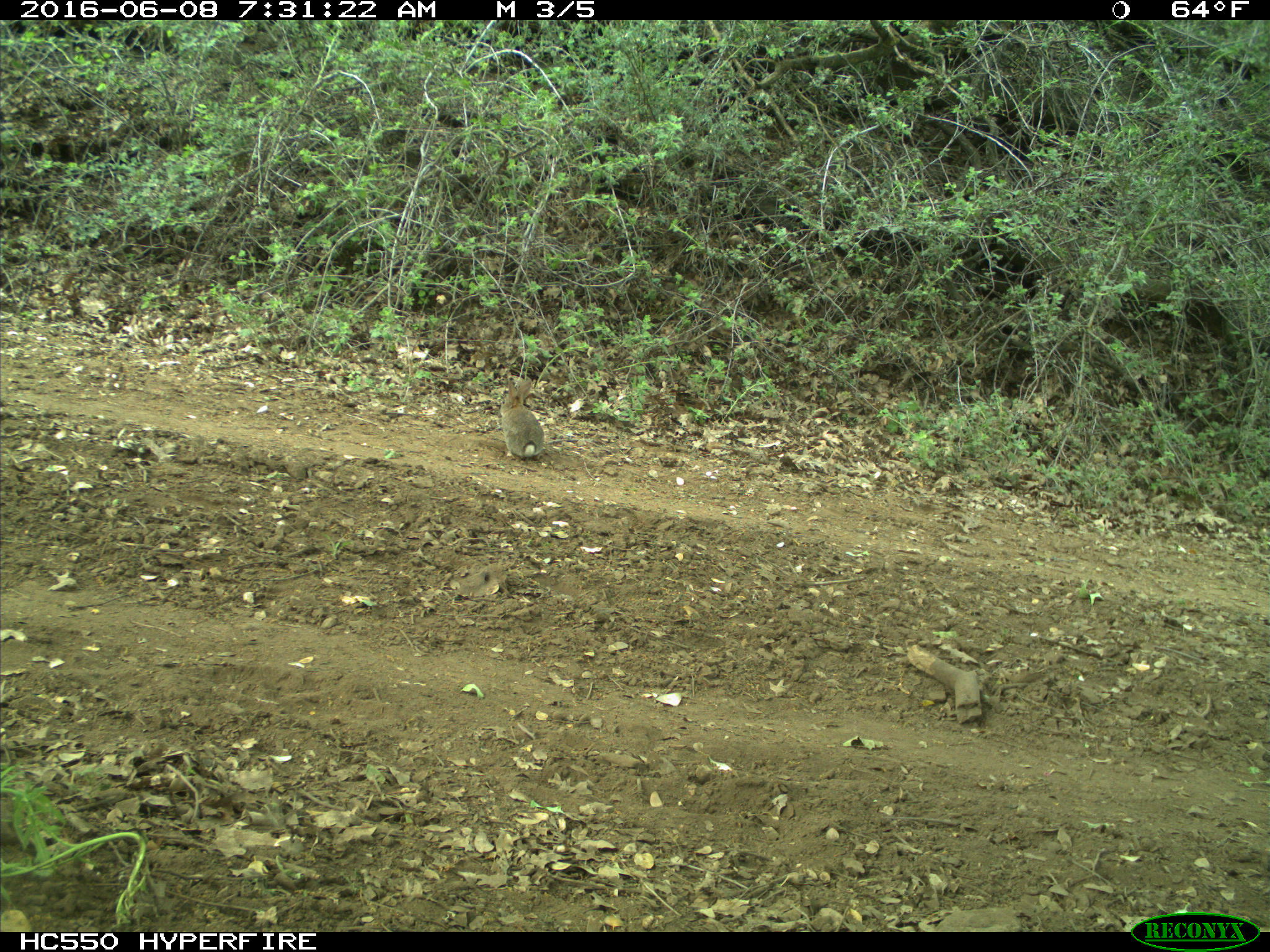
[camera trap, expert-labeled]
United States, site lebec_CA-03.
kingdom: Animalia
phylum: Chordata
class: Mammalia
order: Lagomorpha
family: Leporidae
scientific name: Leporidae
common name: rabbits and hares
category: unidentified rabbit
Unidentified rabbit (rabbits and hares) (Leporidae).